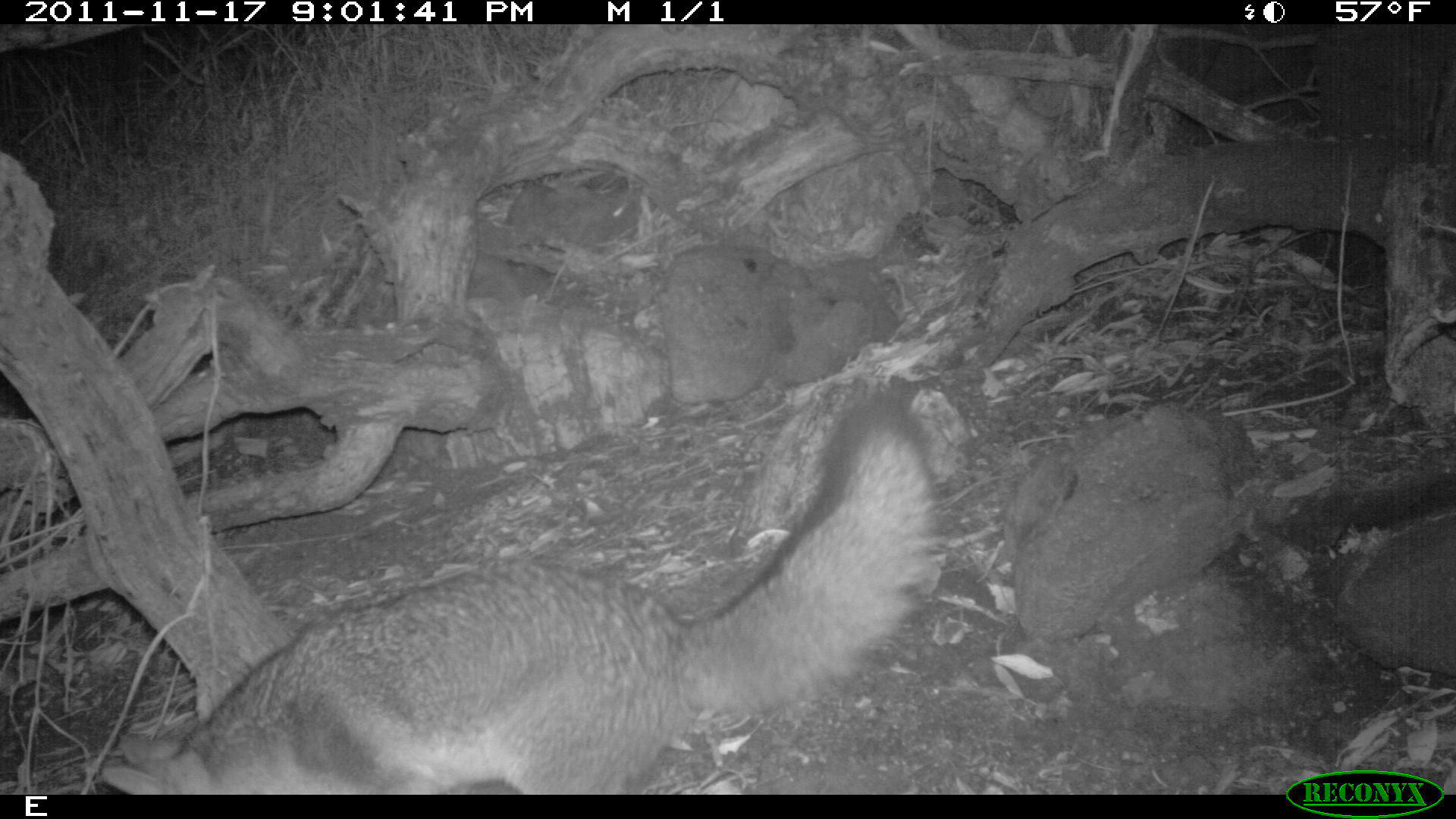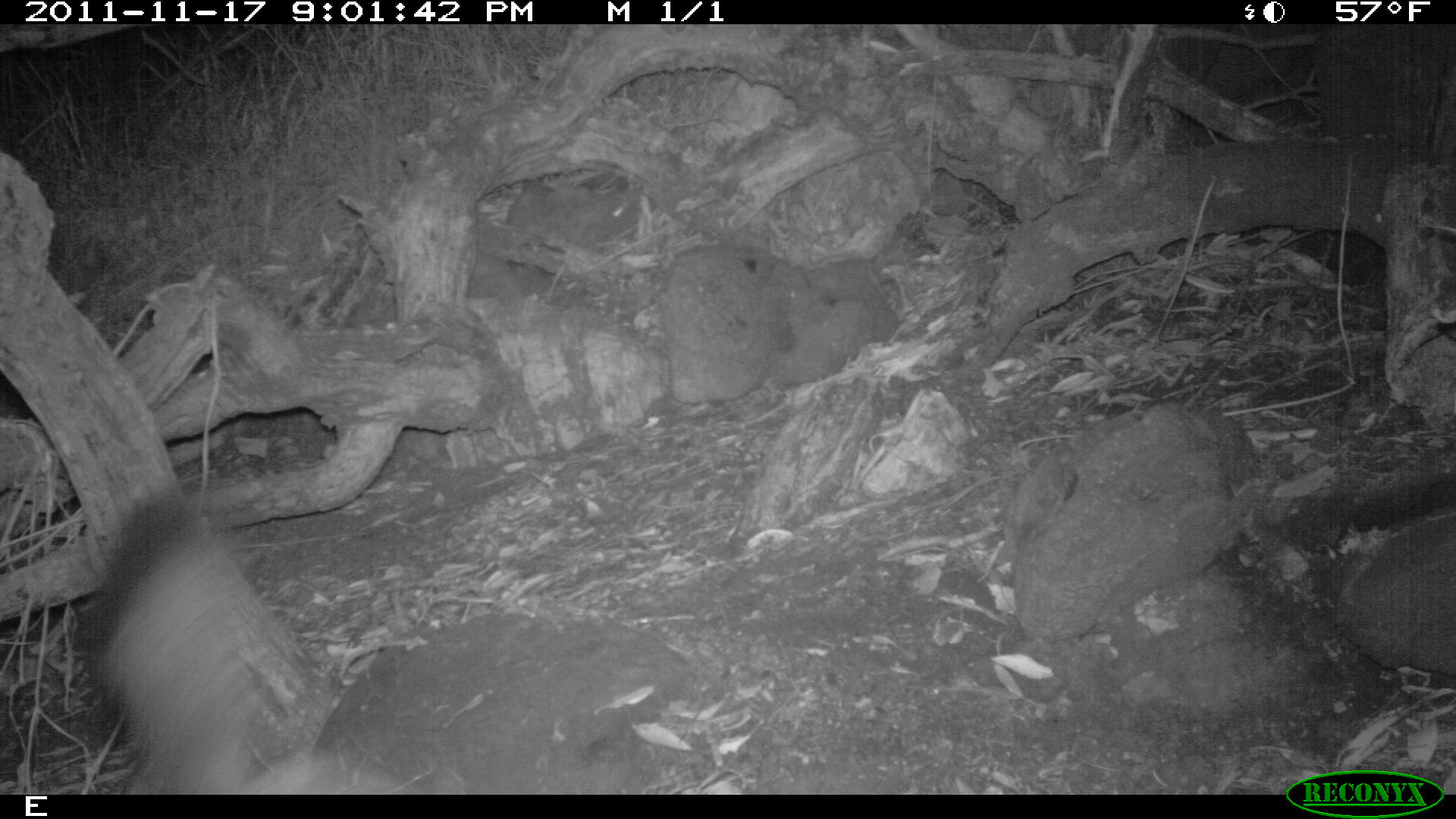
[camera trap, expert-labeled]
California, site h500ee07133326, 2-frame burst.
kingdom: Animalia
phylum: Chordata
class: Mammalia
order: Carnivora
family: Canidae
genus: Urocyon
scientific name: Urocyon littoralis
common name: island fox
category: fox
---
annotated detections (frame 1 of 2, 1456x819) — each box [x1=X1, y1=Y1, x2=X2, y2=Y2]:
fox: [x1=100, y1=397, x2=945, y2=792]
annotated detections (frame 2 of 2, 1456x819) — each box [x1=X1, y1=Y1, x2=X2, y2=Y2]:
fox: [x1=89, y1=494, x2=401, y2=794]